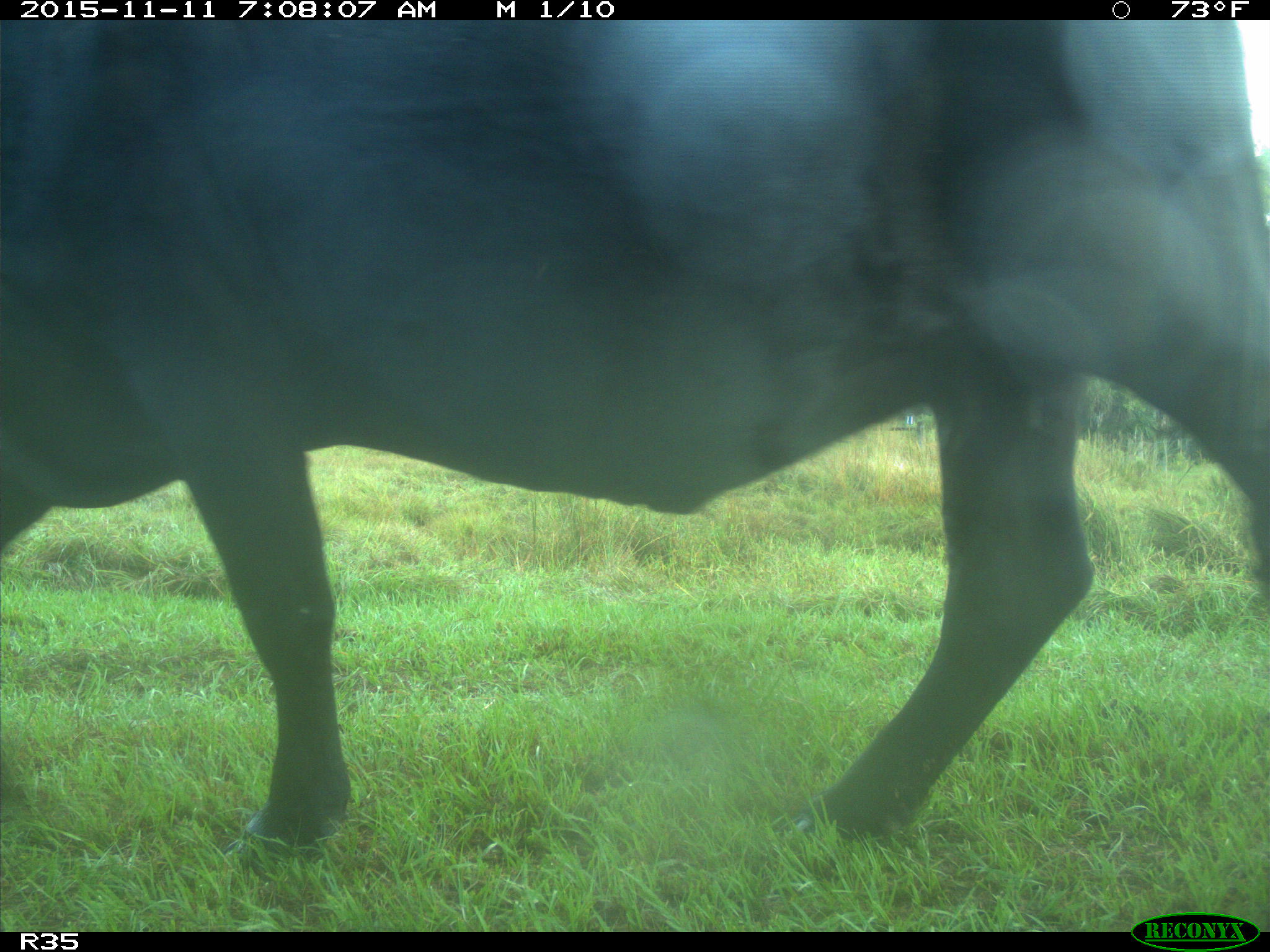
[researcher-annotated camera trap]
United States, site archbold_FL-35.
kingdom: Animalia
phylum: Chordata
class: Mammalia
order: Artiodactyla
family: Bovidae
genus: Bos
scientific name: Bos taurus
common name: domestic cow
Bos taurus (domestic cow).